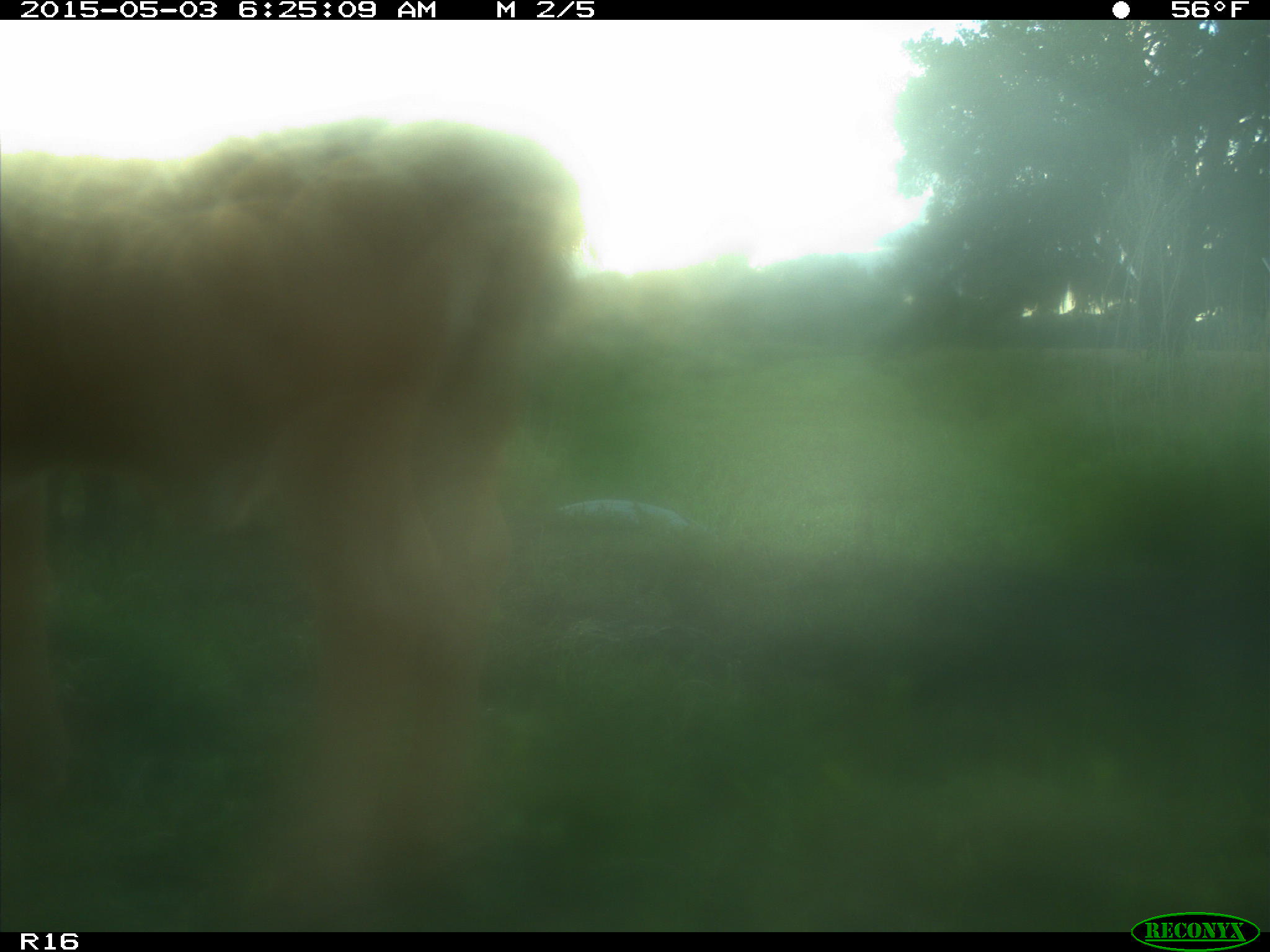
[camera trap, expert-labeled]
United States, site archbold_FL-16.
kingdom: Animalia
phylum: Chordata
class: Mammalia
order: Artiodactyla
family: Bovidae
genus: Bos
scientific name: Bos taurus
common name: domestic cow